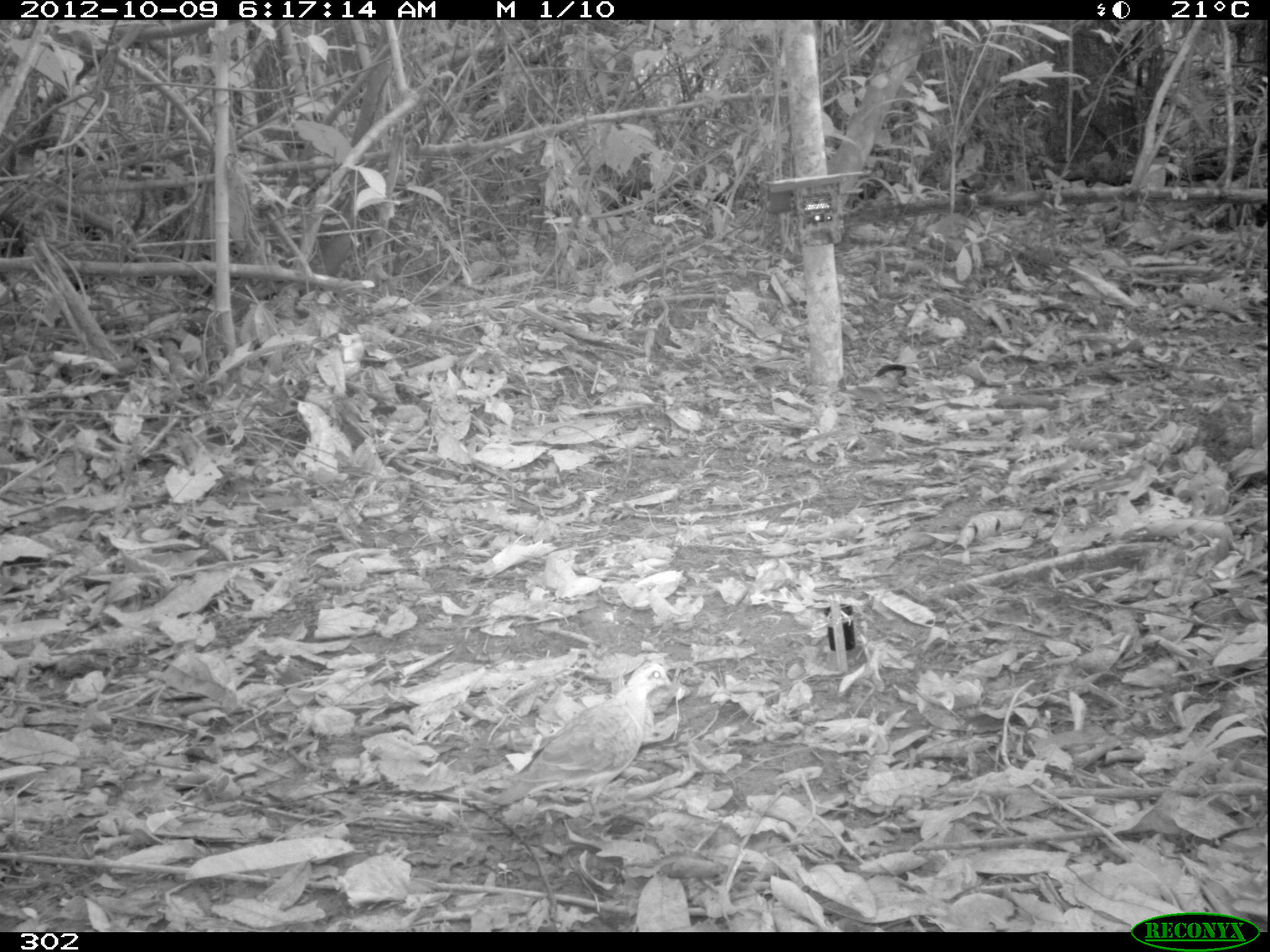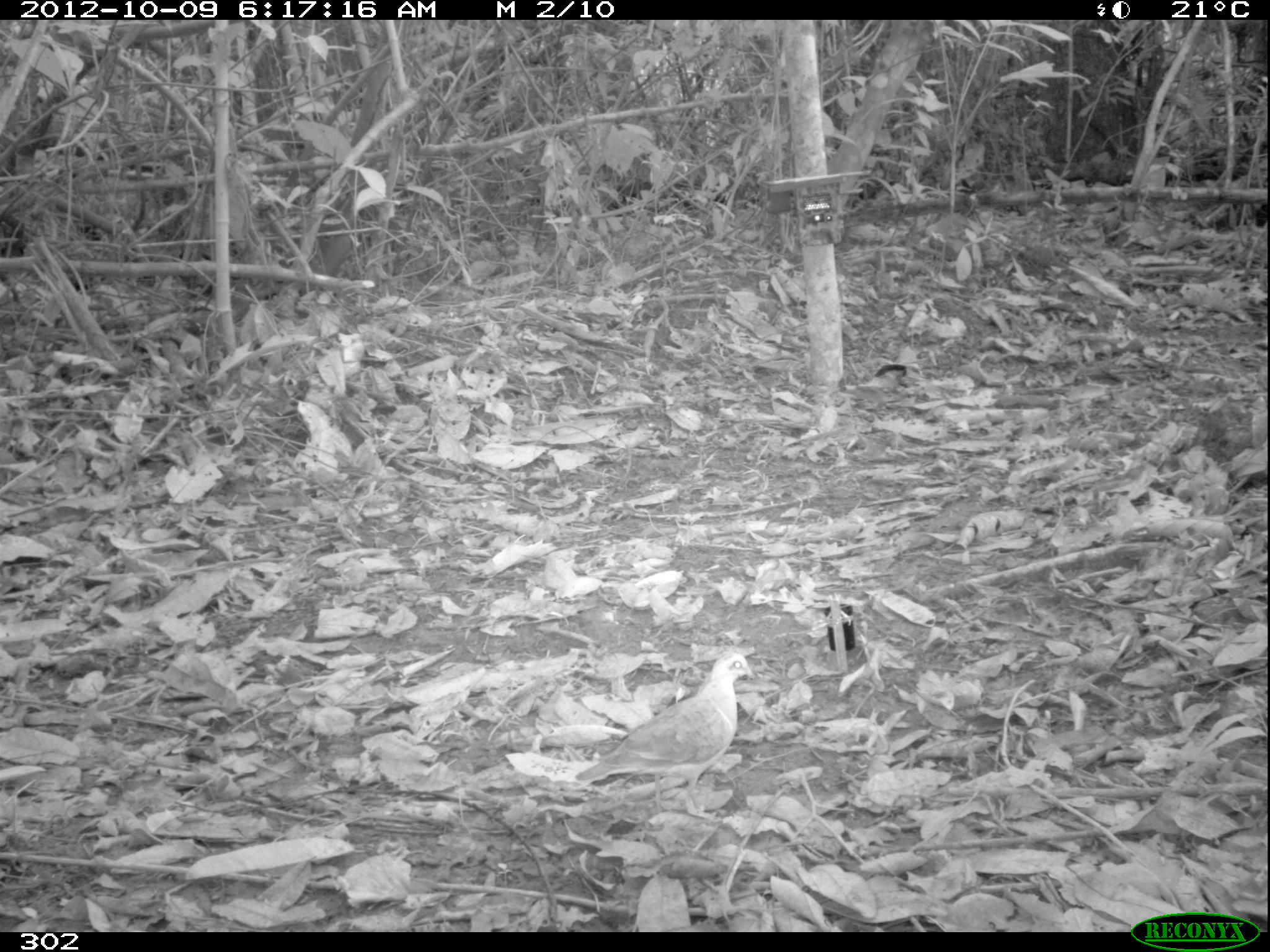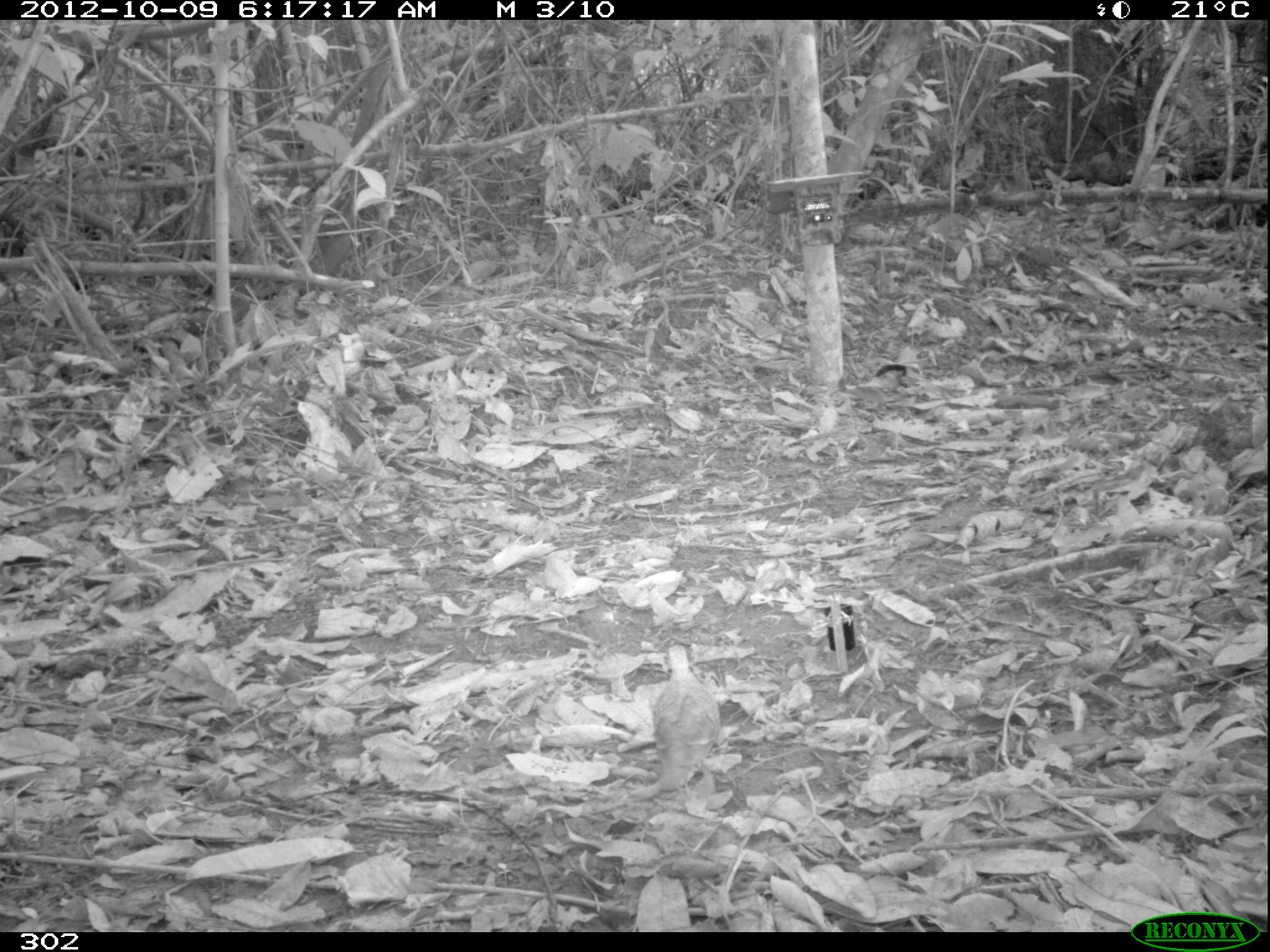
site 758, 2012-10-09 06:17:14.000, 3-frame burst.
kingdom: Animalia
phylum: Chordata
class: Aves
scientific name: Aves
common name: bird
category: unknown bird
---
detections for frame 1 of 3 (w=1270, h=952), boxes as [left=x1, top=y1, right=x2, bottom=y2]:
unknown bird: [left=490, top=660, right=672, bottom=827]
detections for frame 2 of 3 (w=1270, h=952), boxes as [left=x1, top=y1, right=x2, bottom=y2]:
unknown bird: [left=574, top=651, right=755, bottom=816]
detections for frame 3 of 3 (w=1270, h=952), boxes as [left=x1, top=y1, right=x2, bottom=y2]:
unknown bird: [left=650, top=645, right=720, bottom=793]